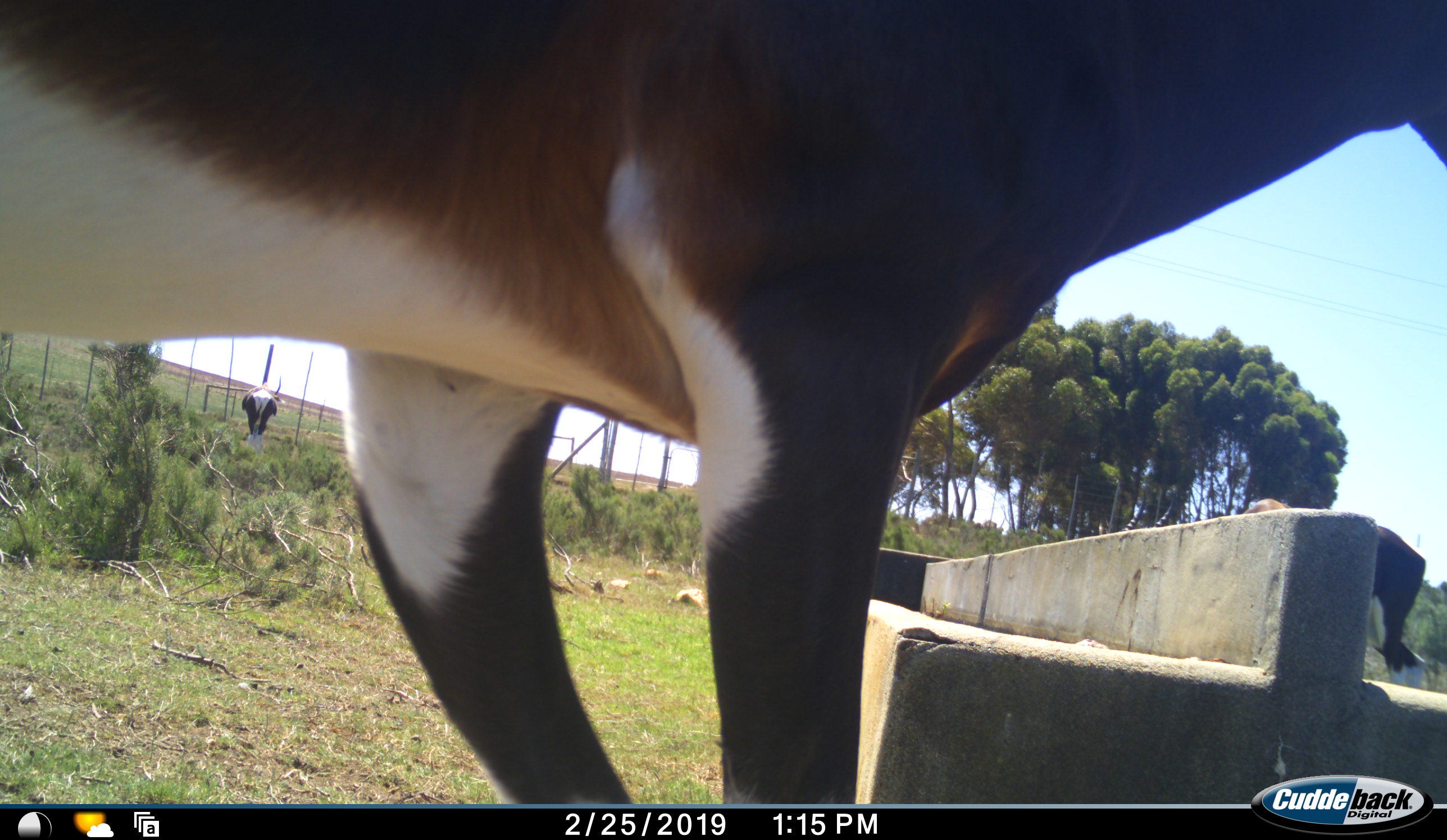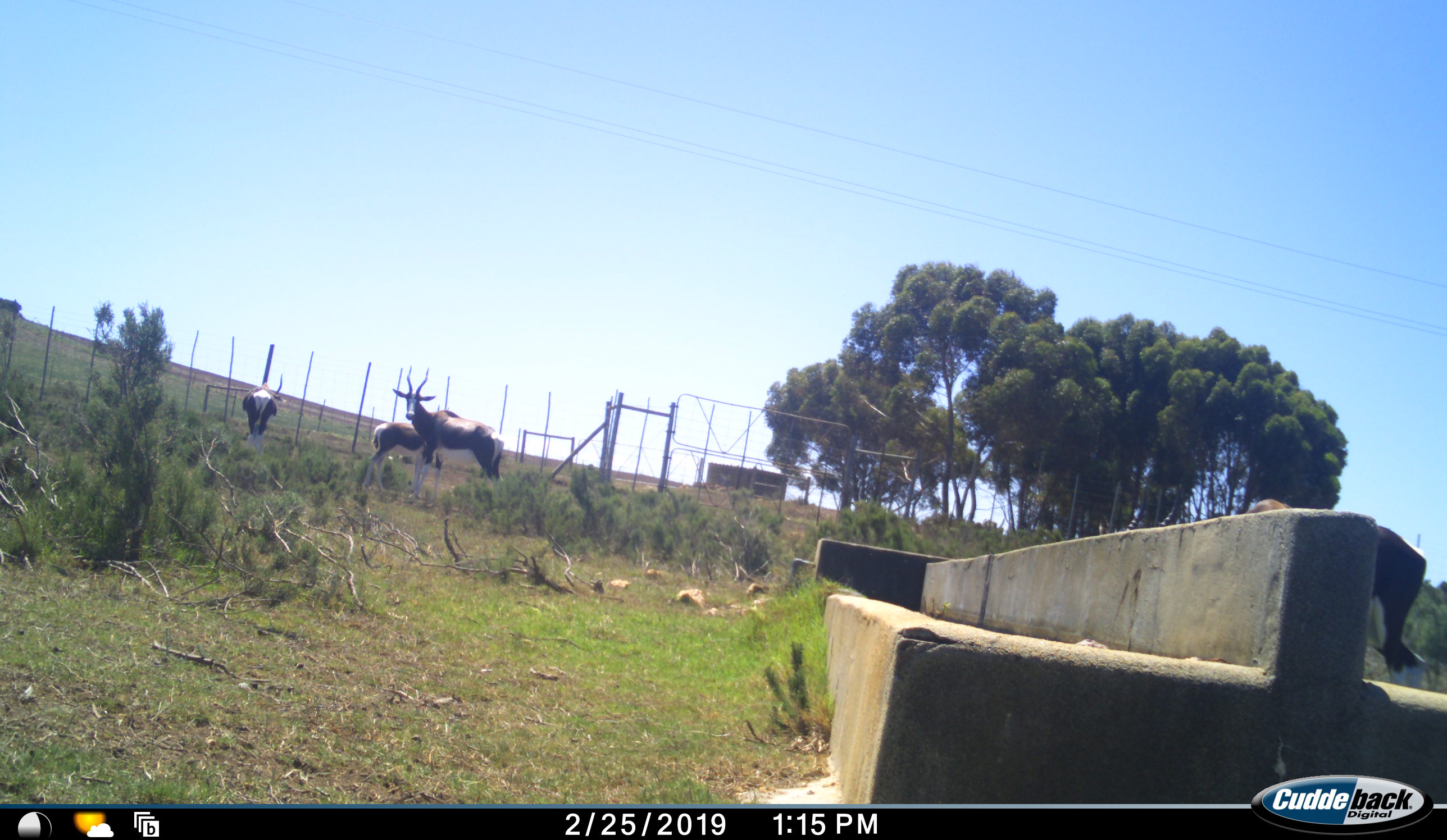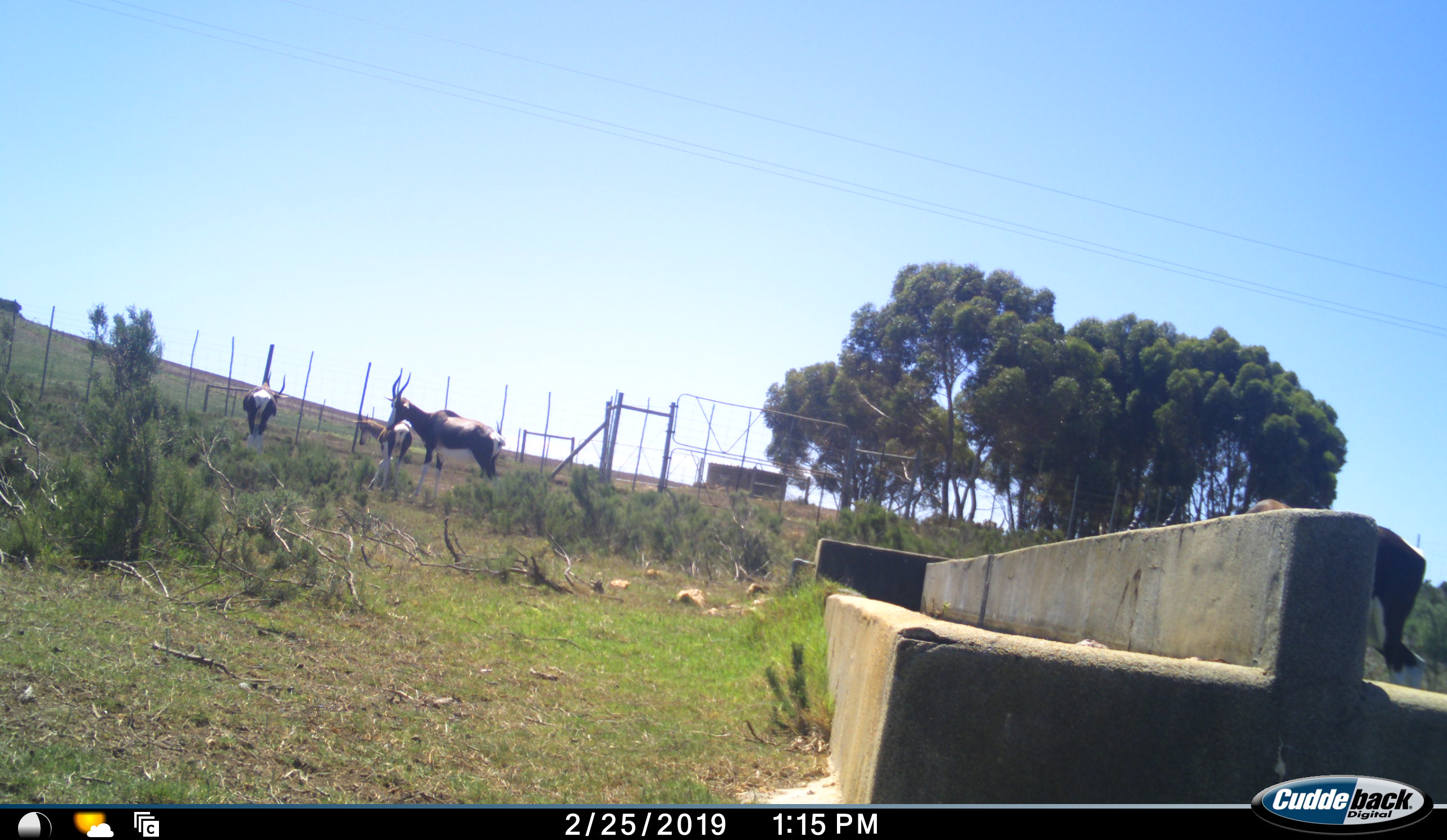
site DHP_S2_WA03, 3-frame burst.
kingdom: Animalia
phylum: Chordata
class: Mammalia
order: Artiodactyla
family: Bovidae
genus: Damaliscus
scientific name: Damaliscus pygargus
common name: bontebok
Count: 5.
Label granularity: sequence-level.